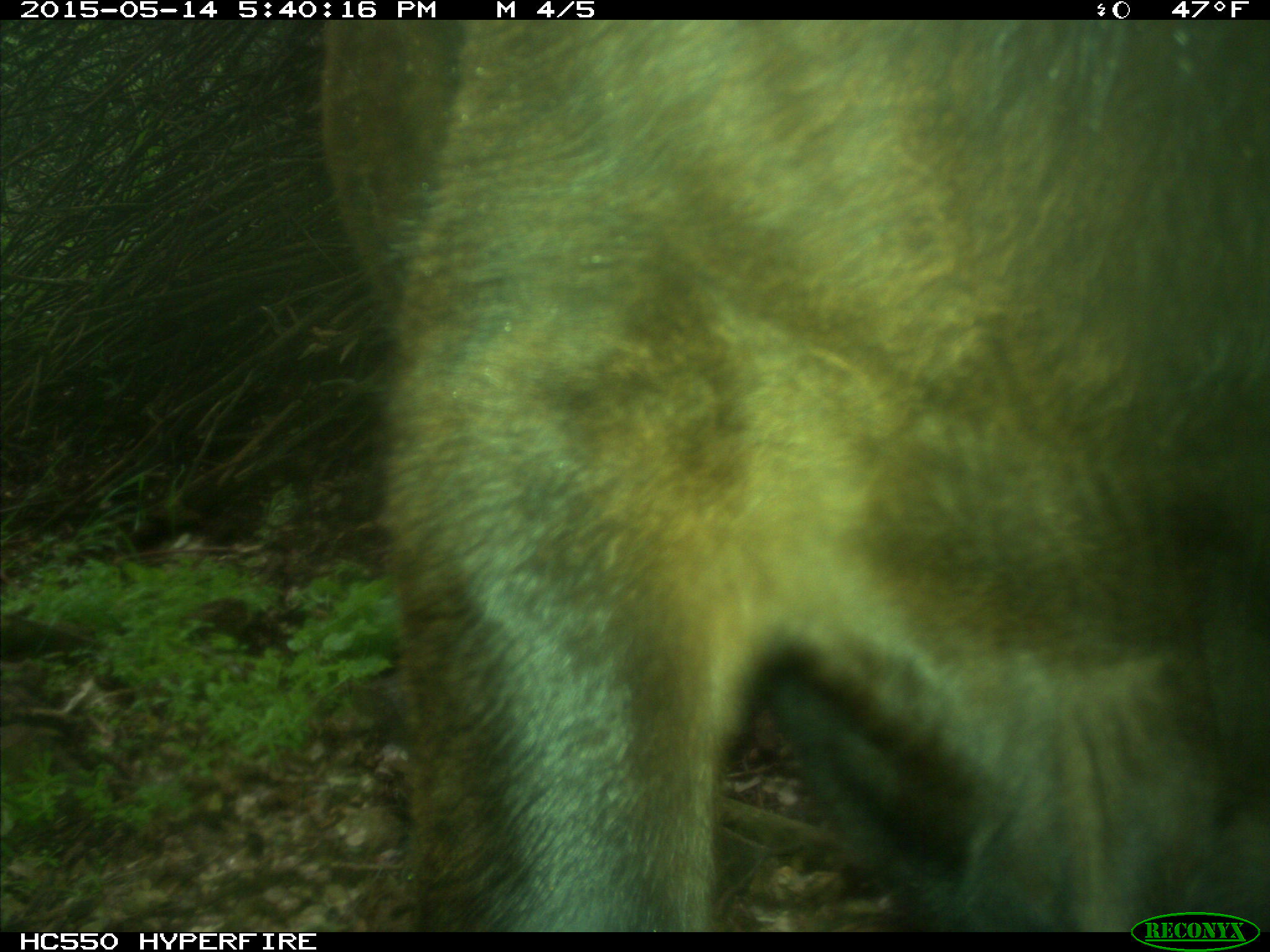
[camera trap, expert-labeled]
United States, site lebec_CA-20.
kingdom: Animalia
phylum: Chordata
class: Mammalia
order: Artiodactyla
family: Bovidae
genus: Bos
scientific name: Bos taurus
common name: domestic cow